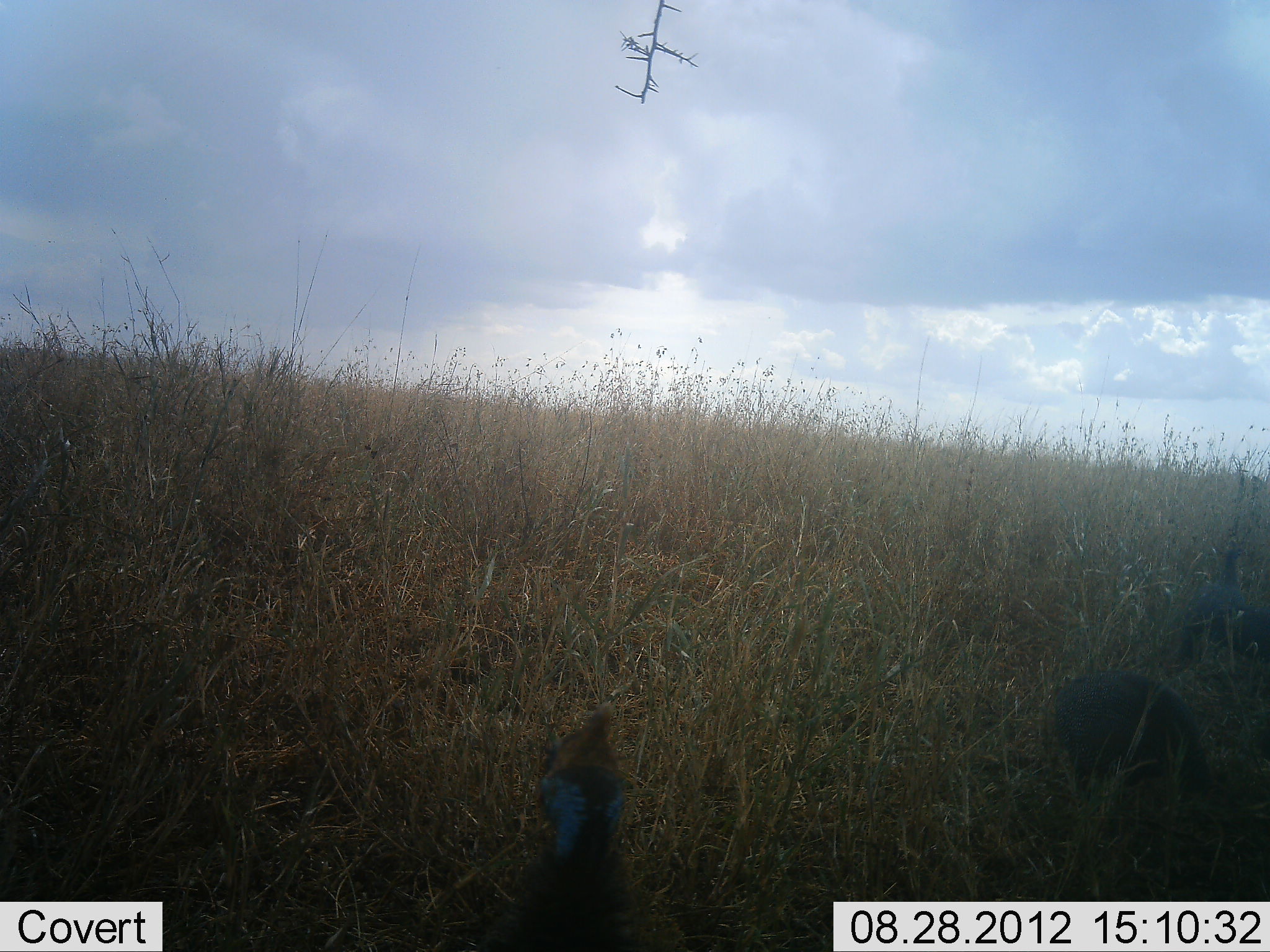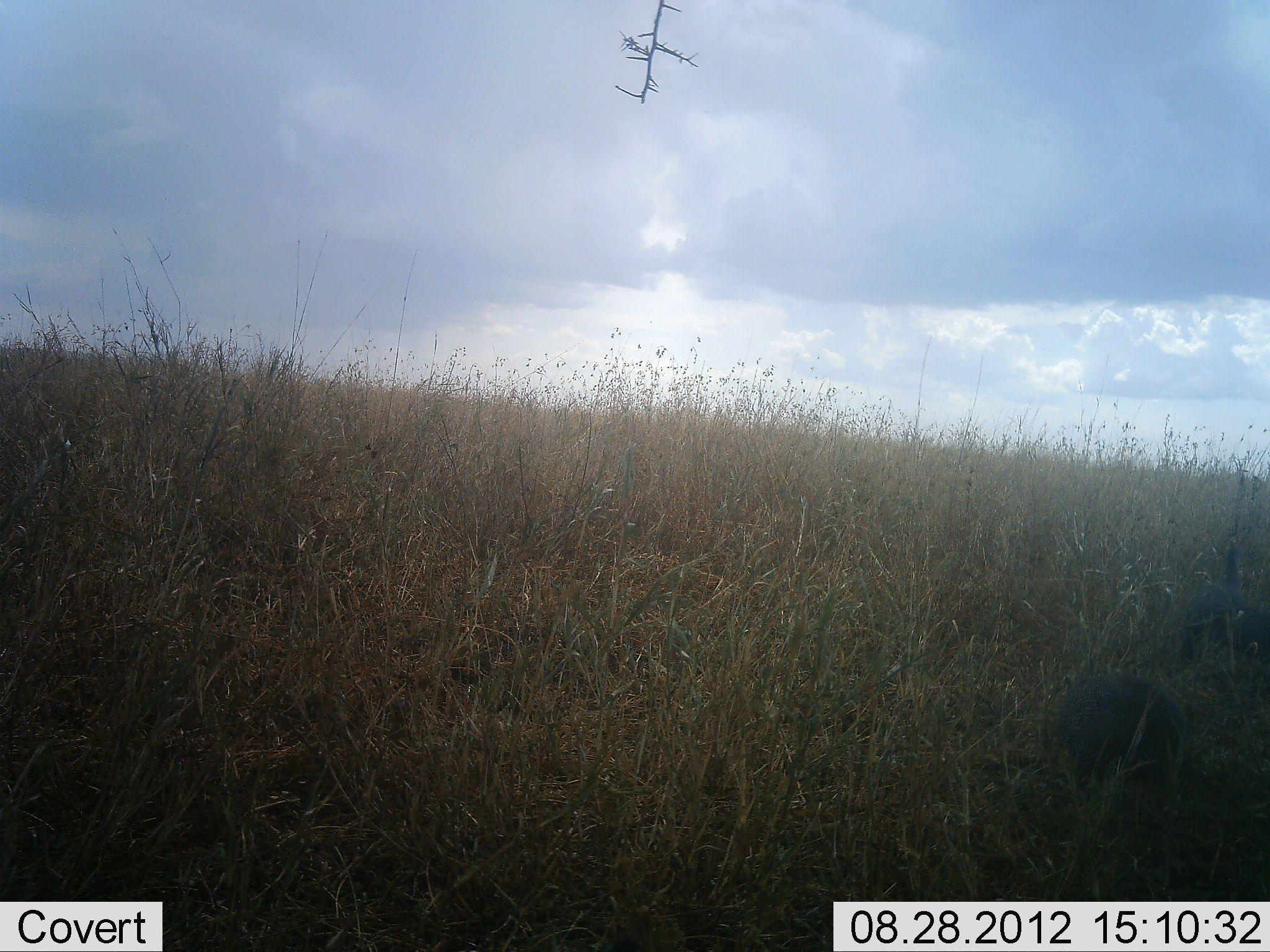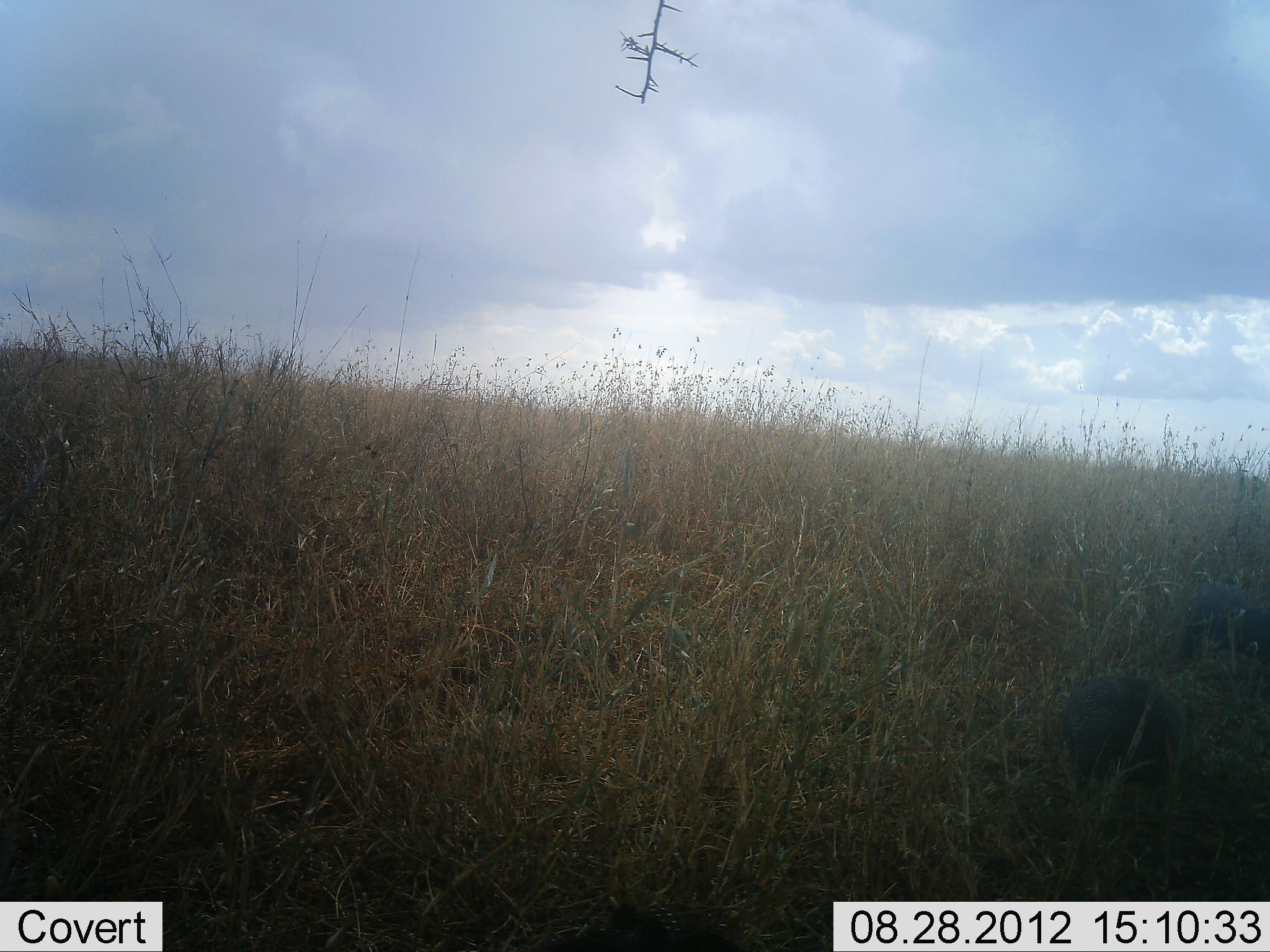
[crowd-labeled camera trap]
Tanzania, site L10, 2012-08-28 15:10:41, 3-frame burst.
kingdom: Animalia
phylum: Chordata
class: Aves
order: Galliformes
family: Numididae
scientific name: Numididae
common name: guinea fowl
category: guineafowl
Guineafowl (guinea fowl) (Numididae), count 3. Behavior (volunteer vote fractions): standing 40%, resting 0%, moving 30%, interacting 0%. Young present (vote fraction): 0%. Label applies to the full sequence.